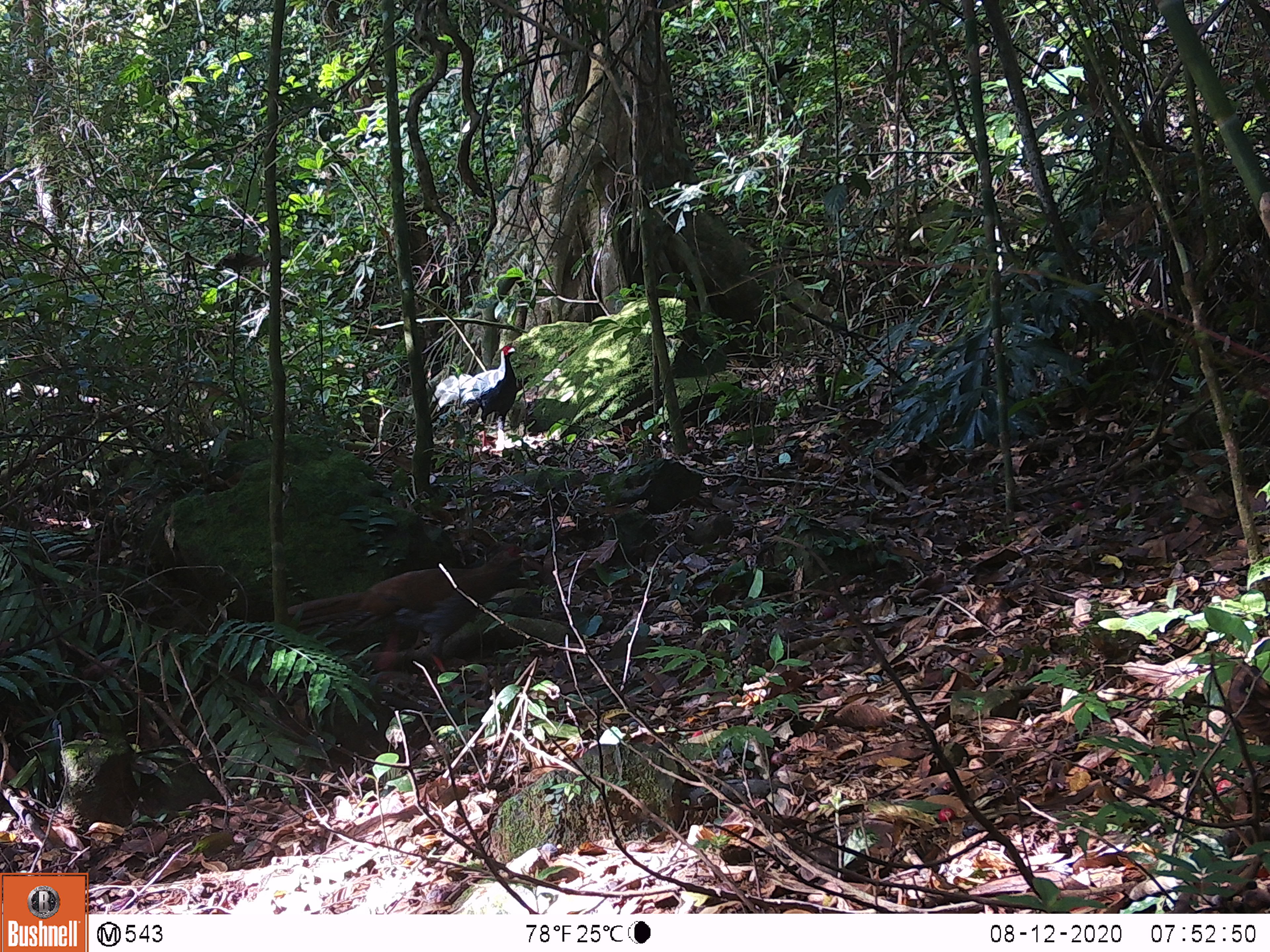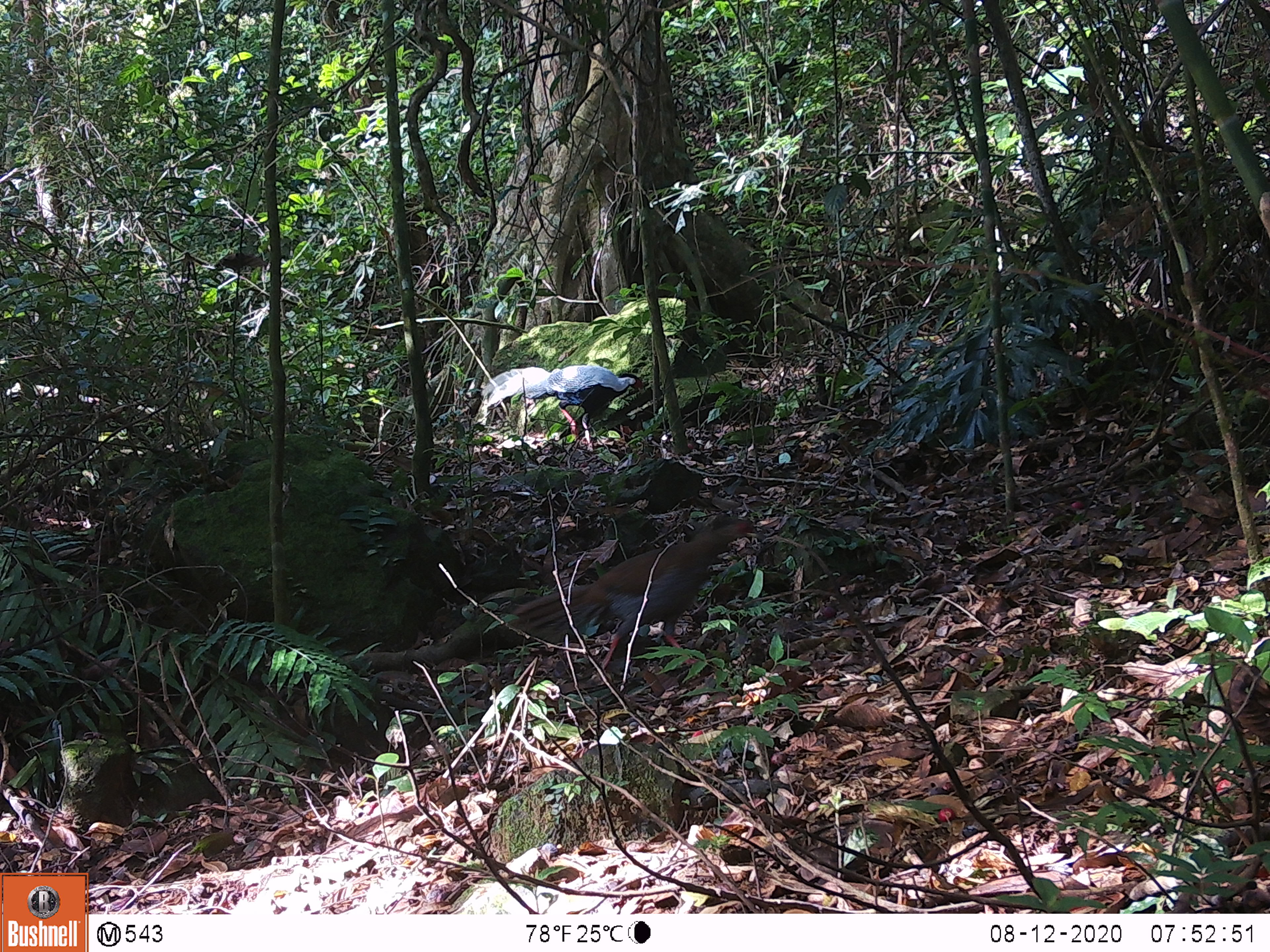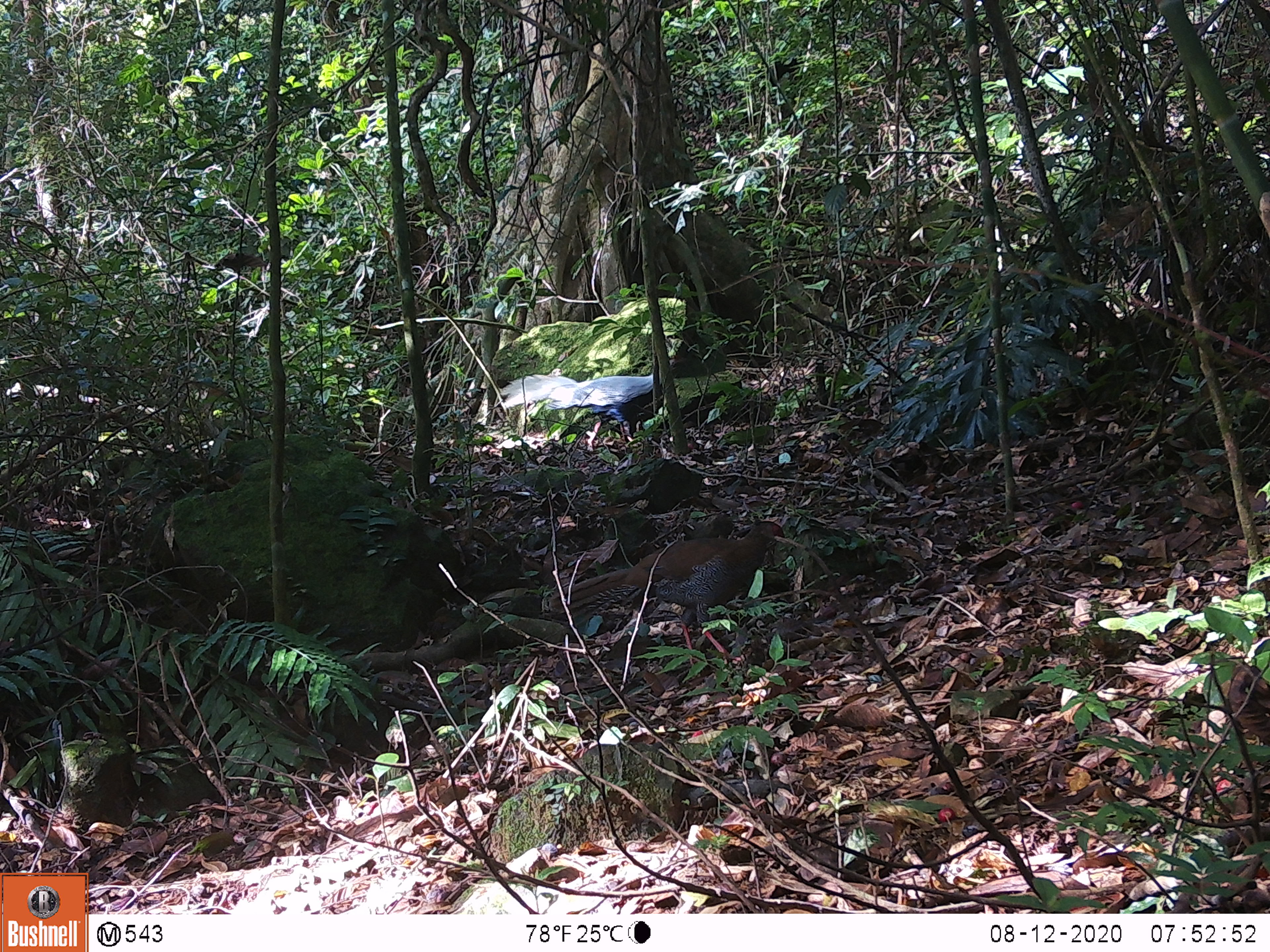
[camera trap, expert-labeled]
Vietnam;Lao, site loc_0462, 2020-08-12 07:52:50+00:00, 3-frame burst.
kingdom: Animalia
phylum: Chordata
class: Aves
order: Galliformes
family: Phasianidae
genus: Lophura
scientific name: Lophura nycthemera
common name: silver pheasant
Silver pheasant (Lophura nycthemera). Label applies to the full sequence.